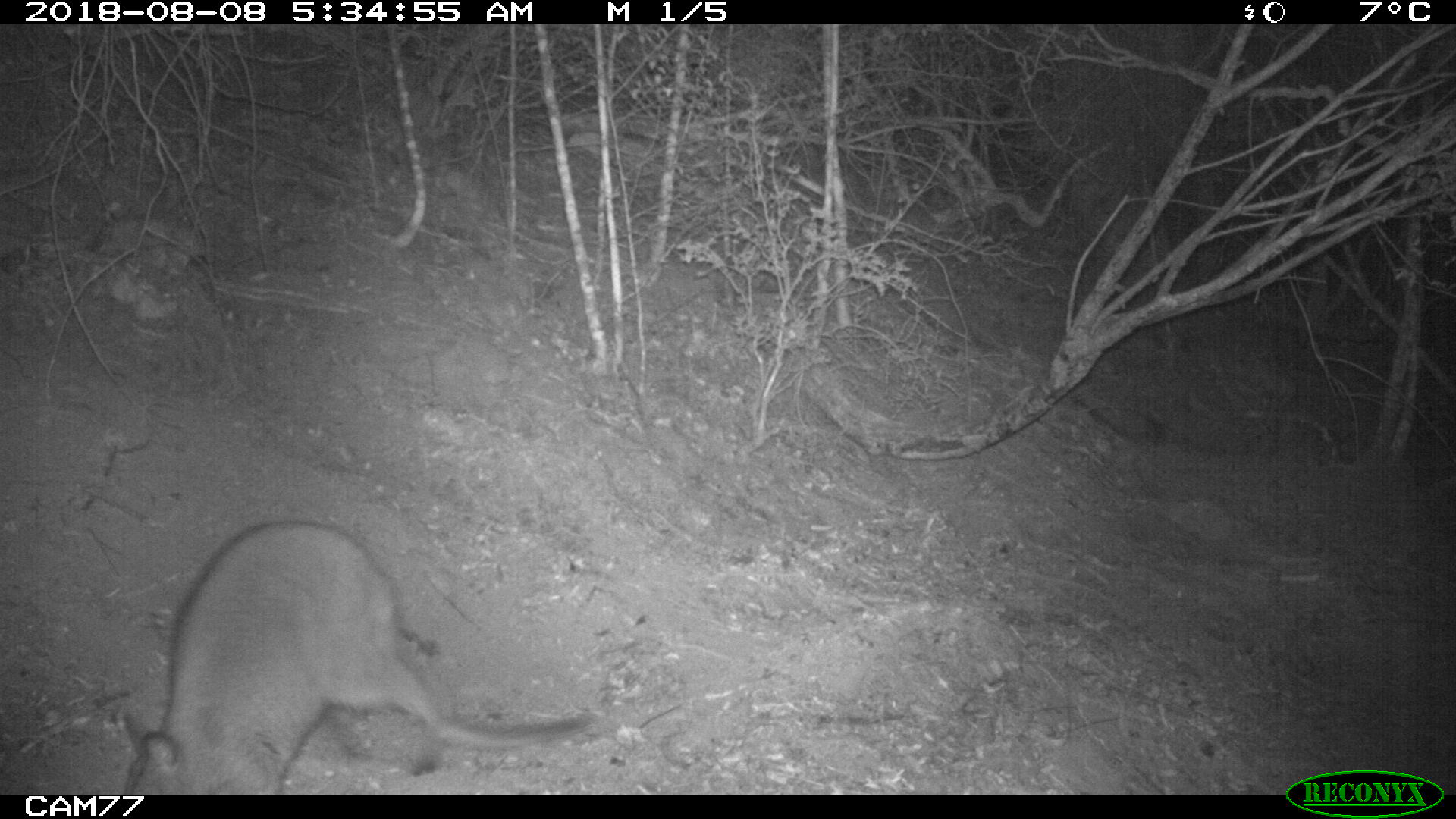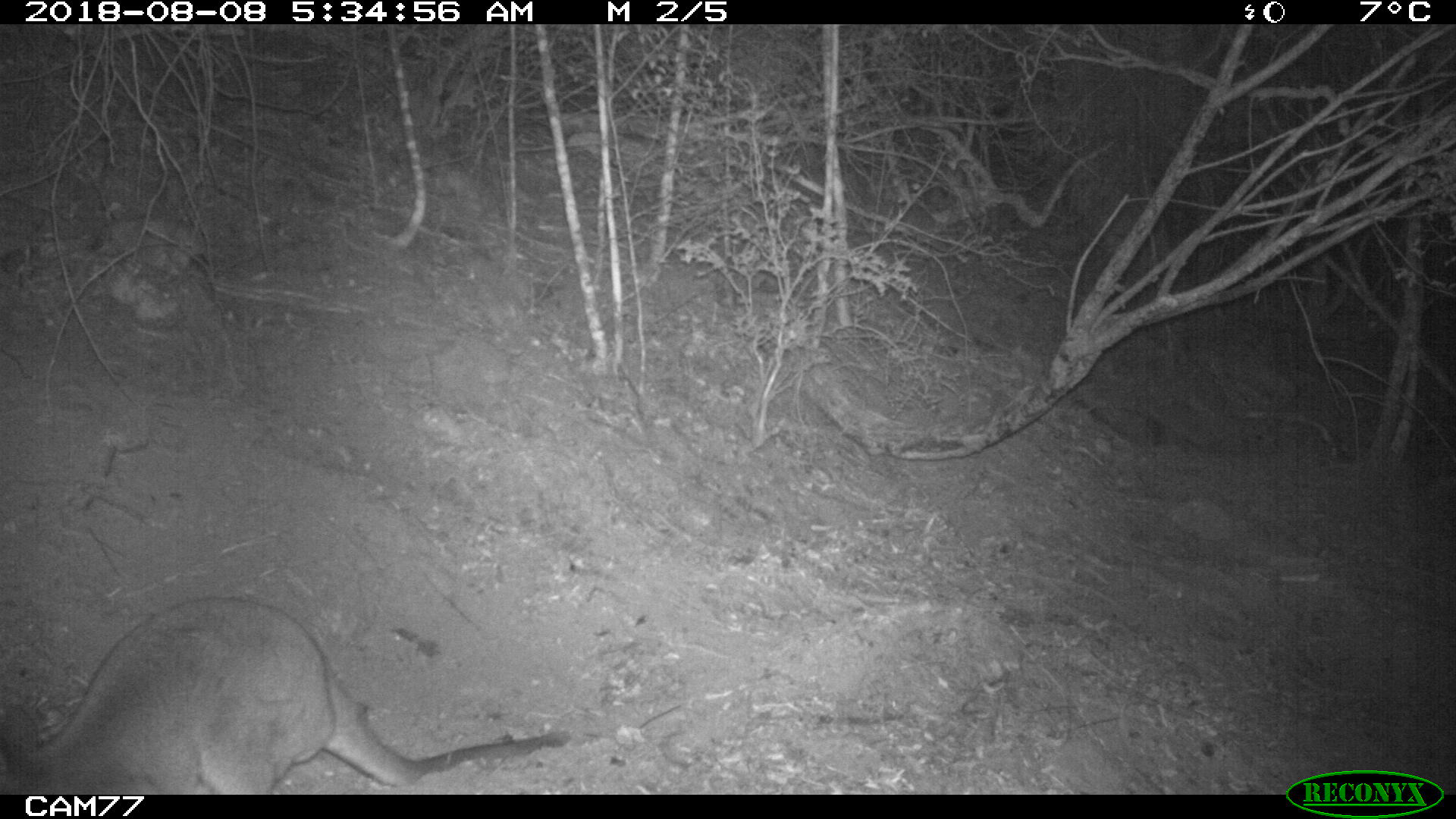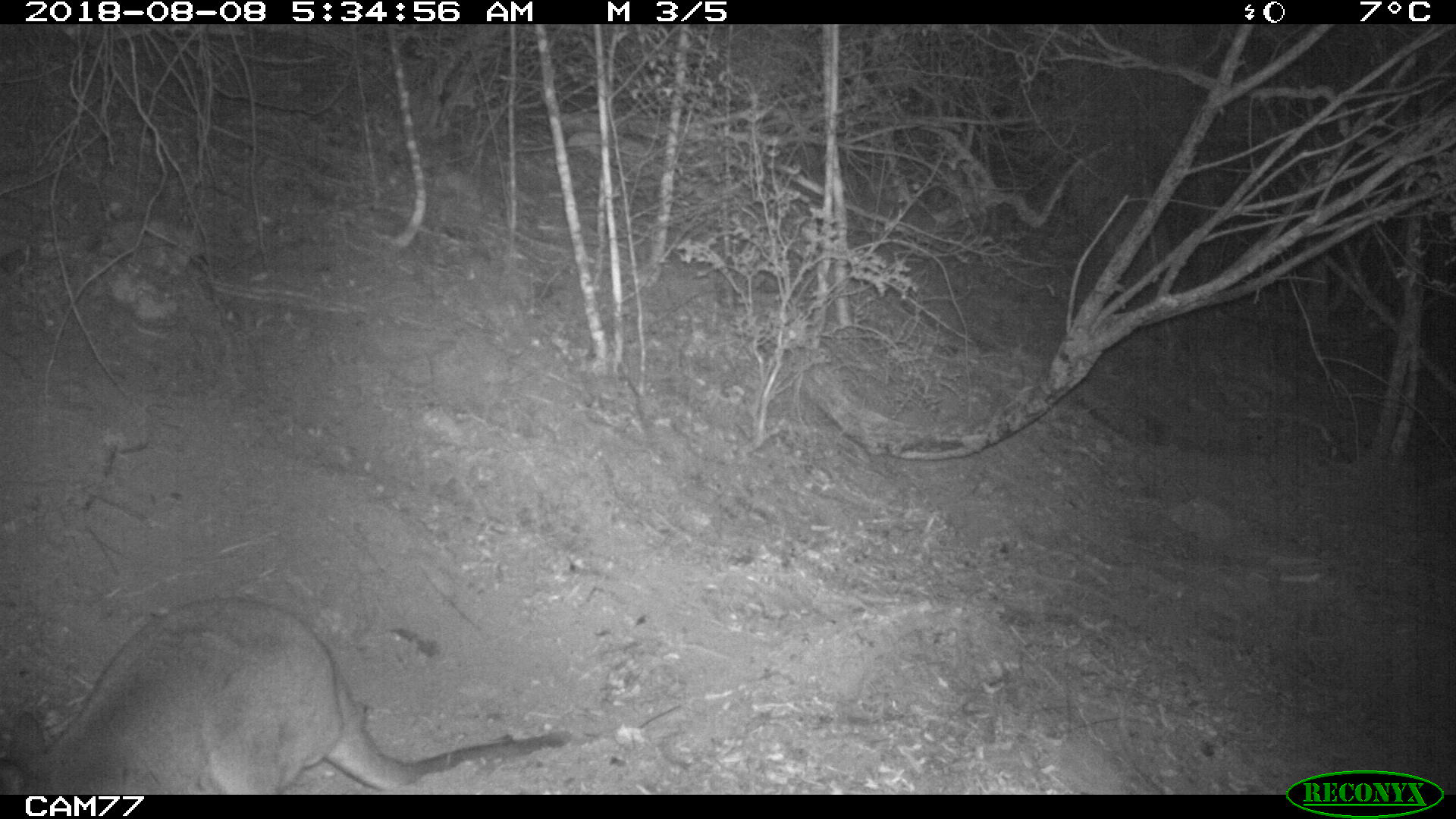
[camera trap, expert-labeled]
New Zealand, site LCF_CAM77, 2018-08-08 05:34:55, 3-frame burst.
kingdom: Animalia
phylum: Chordata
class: Mammalia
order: Diprotodontia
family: Macropodidae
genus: Notamacropus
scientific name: Notamacropus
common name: wallaby